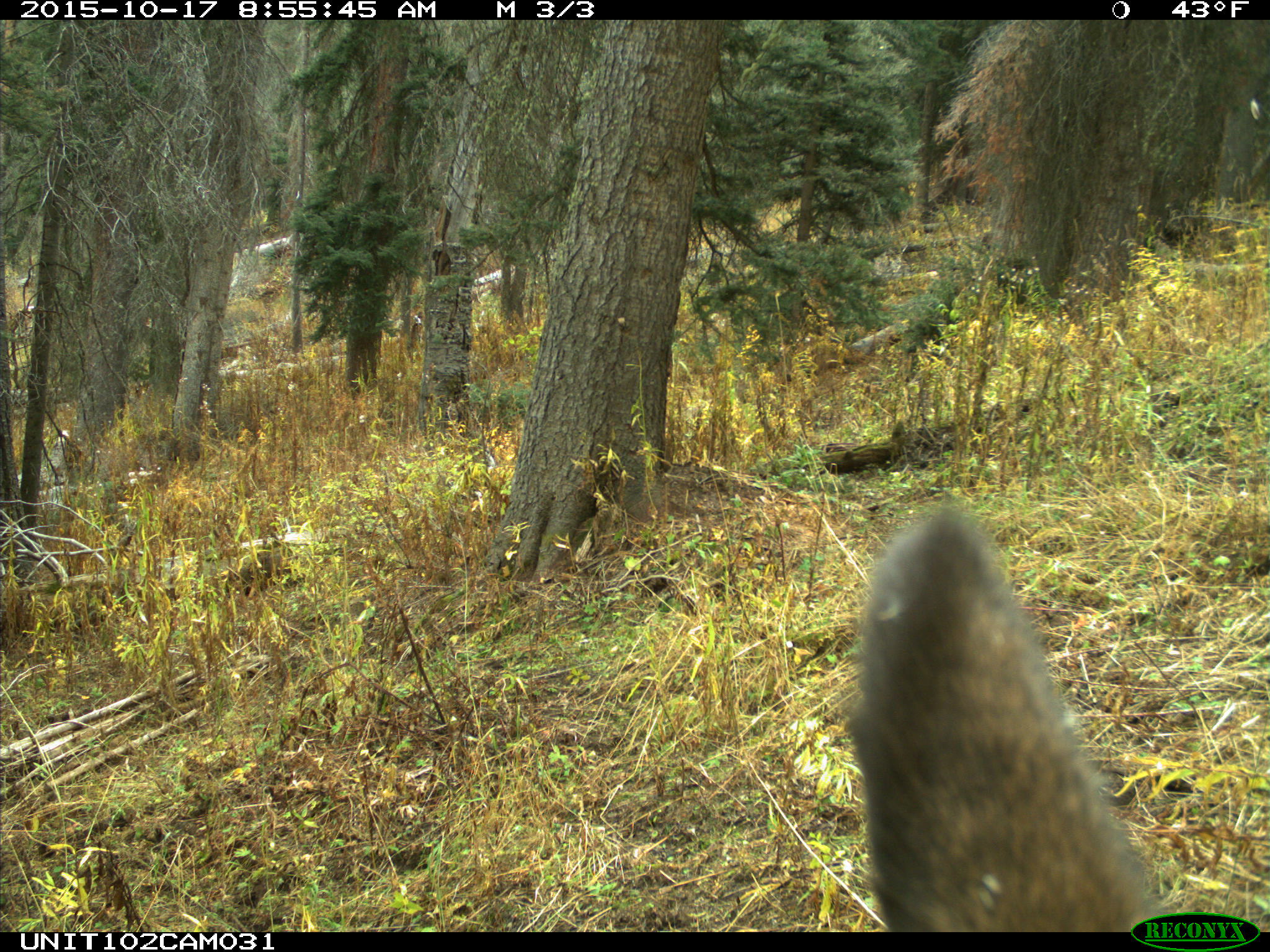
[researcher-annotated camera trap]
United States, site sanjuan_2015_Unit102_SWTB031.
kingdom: Animalia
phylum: Chordata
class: Mammalia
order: Artiodactyla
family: Cervidae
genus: Cervus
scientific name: Cervus elaphus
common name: red deer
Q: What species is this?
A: Cervus elaphus (red deer).